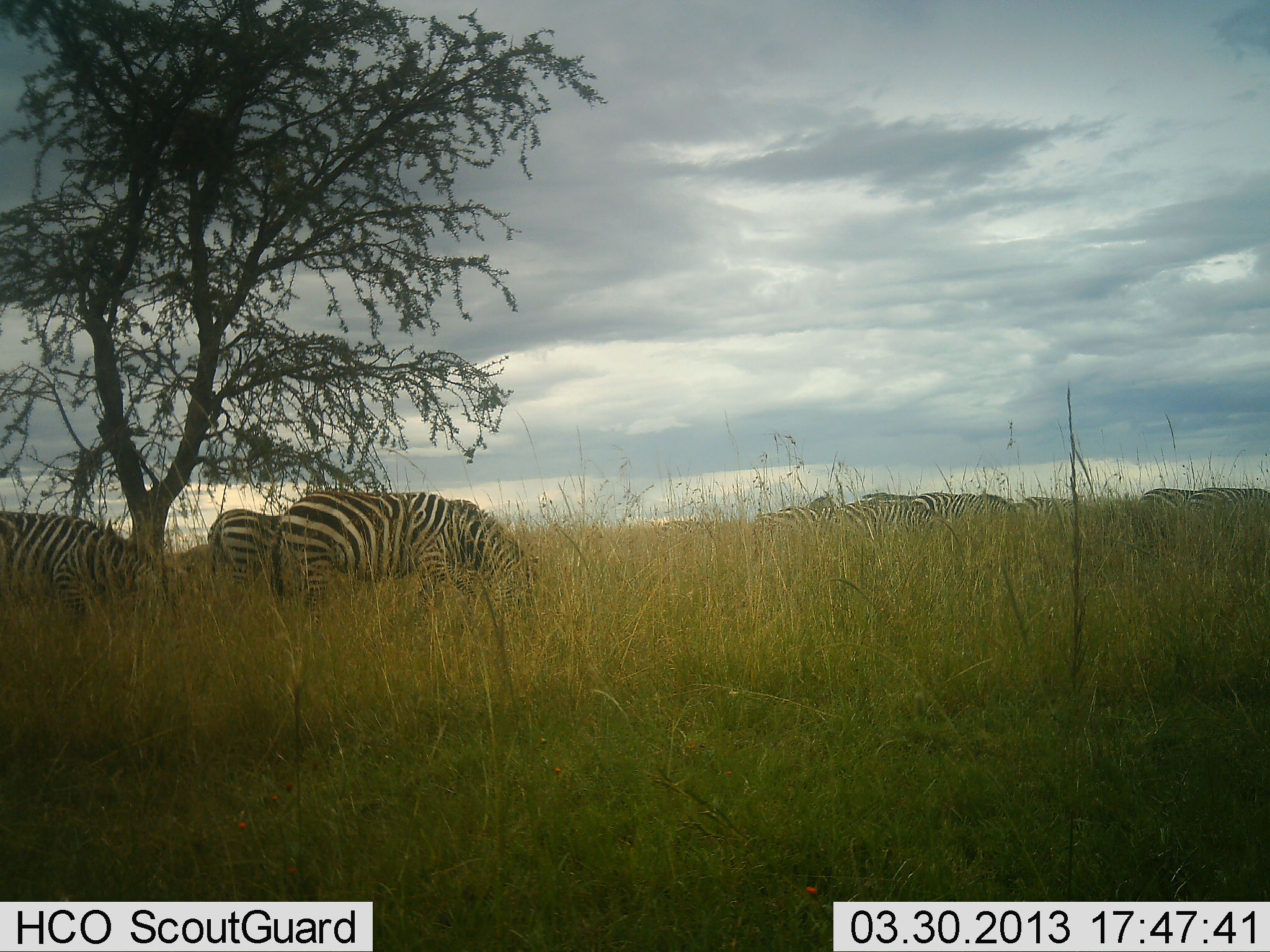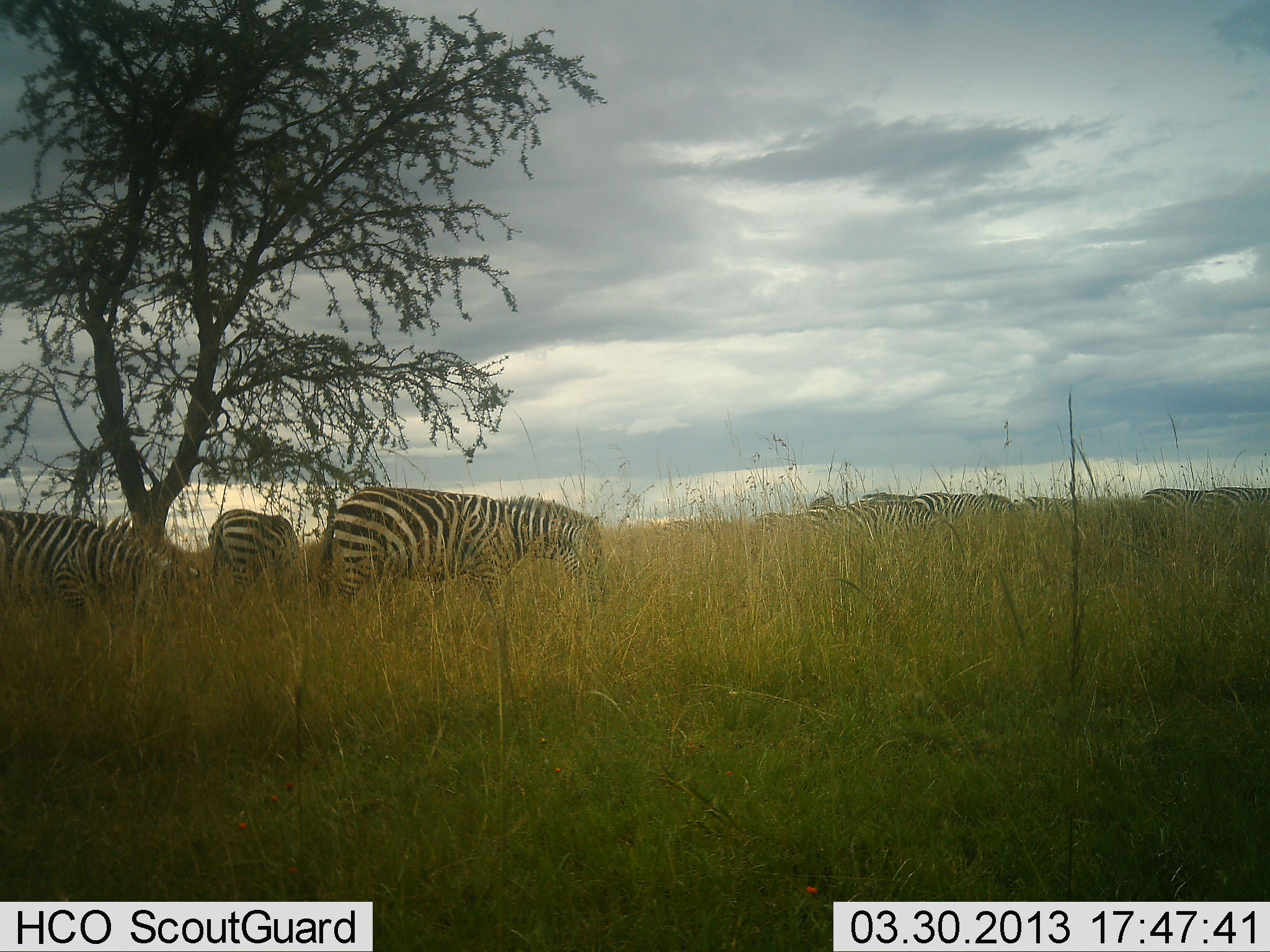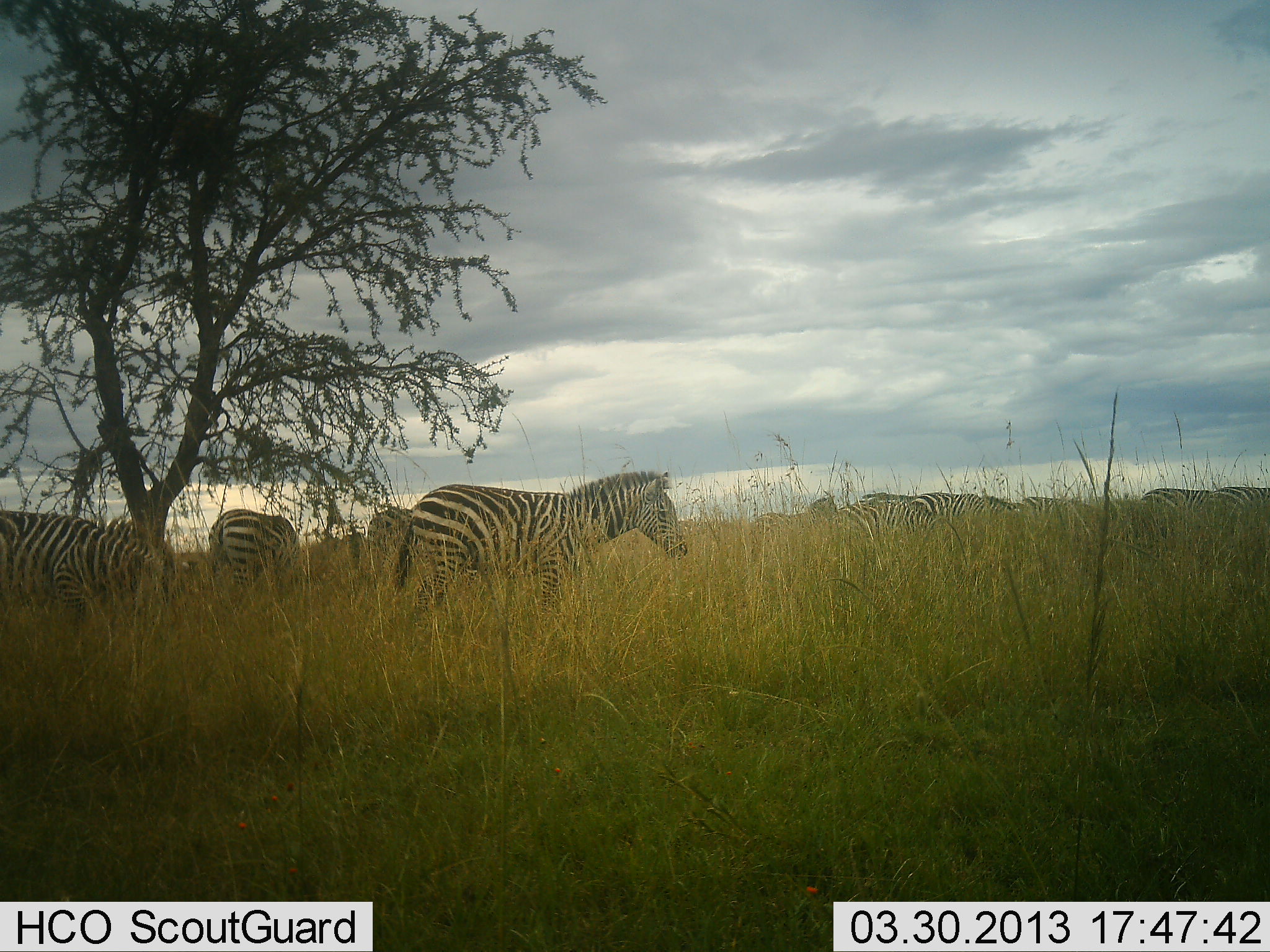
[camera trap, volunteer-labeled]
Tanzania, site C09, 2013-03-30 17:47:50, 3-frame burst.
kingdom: Animalia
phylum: Chordata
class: Mammalia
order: Perissodactyla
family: Equidae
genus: Equus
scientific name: Equus quagga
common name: plains zebra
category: zebra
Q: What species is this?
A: Zebra (plains zebra) (Equus quagga).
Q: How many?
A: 9.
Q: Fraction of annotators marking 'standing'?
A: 32%.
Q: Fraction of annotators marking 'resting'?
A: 0%.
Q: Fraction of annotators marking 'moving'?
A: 32%.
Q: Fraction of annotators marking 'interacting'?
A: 4%.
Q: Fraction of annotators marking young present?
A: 0%.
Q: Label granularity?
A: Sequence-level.